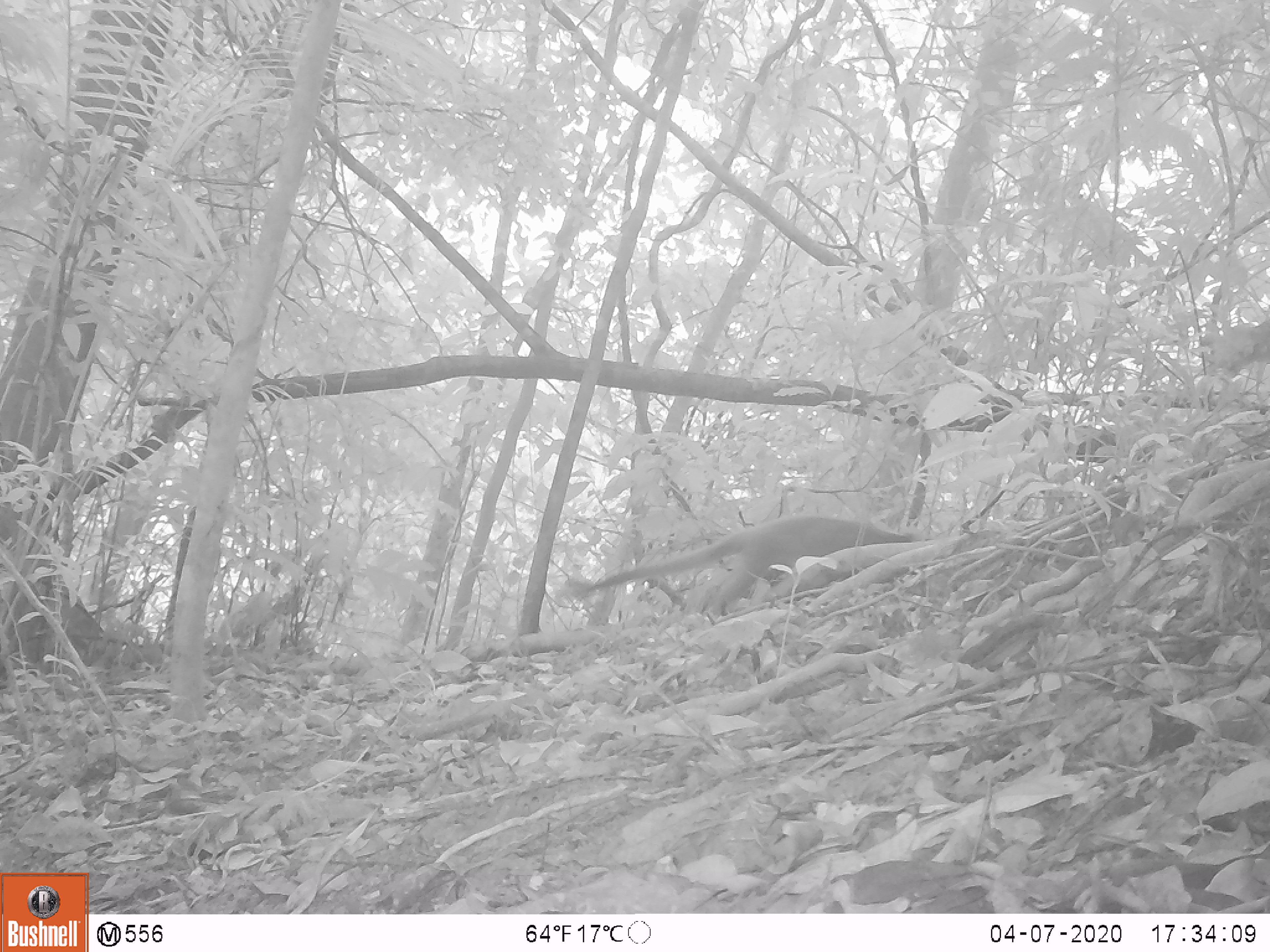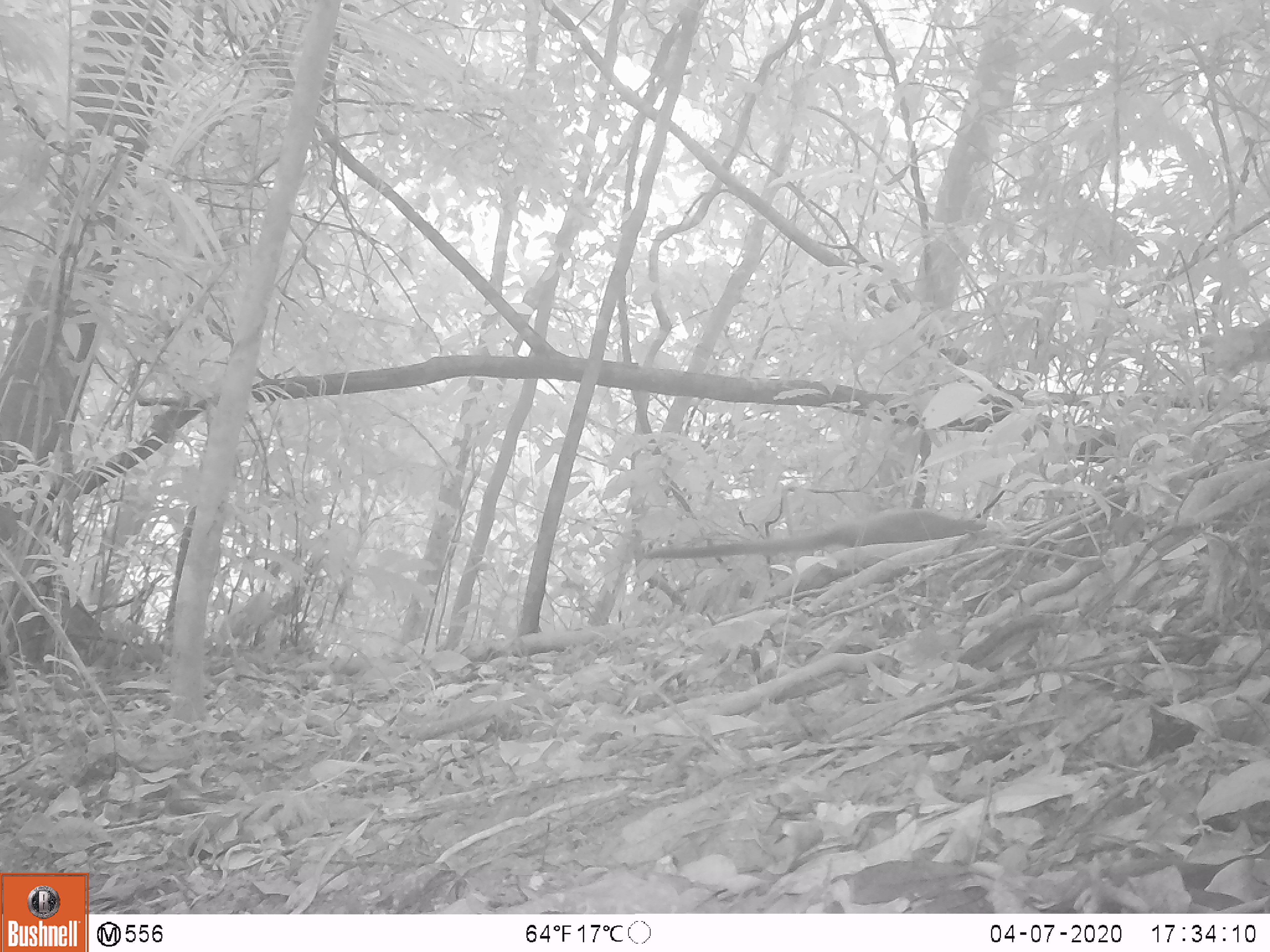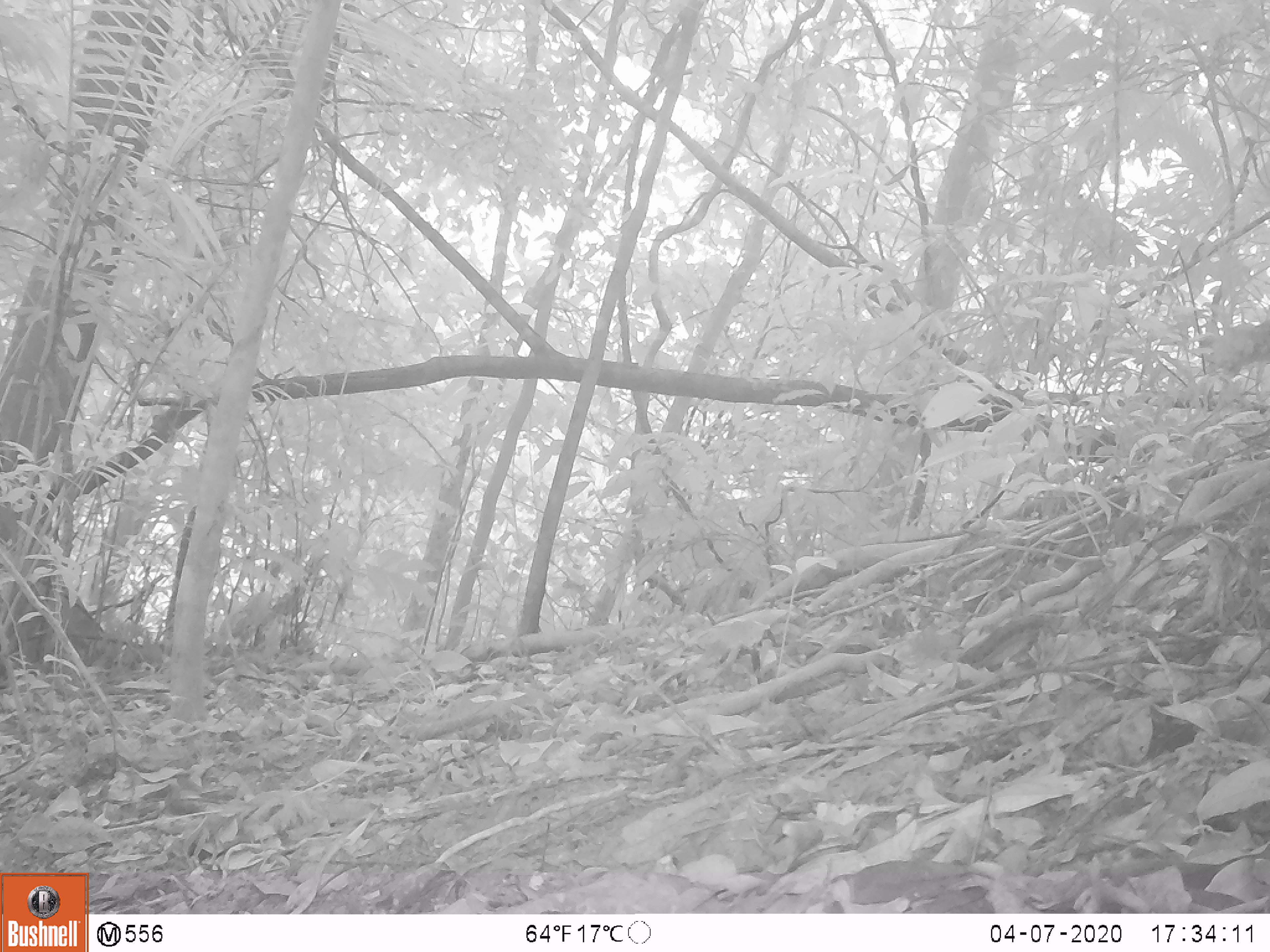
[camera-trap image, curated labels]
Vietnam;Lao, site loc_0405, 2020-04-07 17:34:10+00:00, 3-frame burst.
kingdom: Animalia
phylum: Chordata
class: Mammalia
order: Carnivora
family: Viverridae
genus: Paguma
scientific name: Paguma larvata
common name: masked palm civet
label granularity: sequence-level